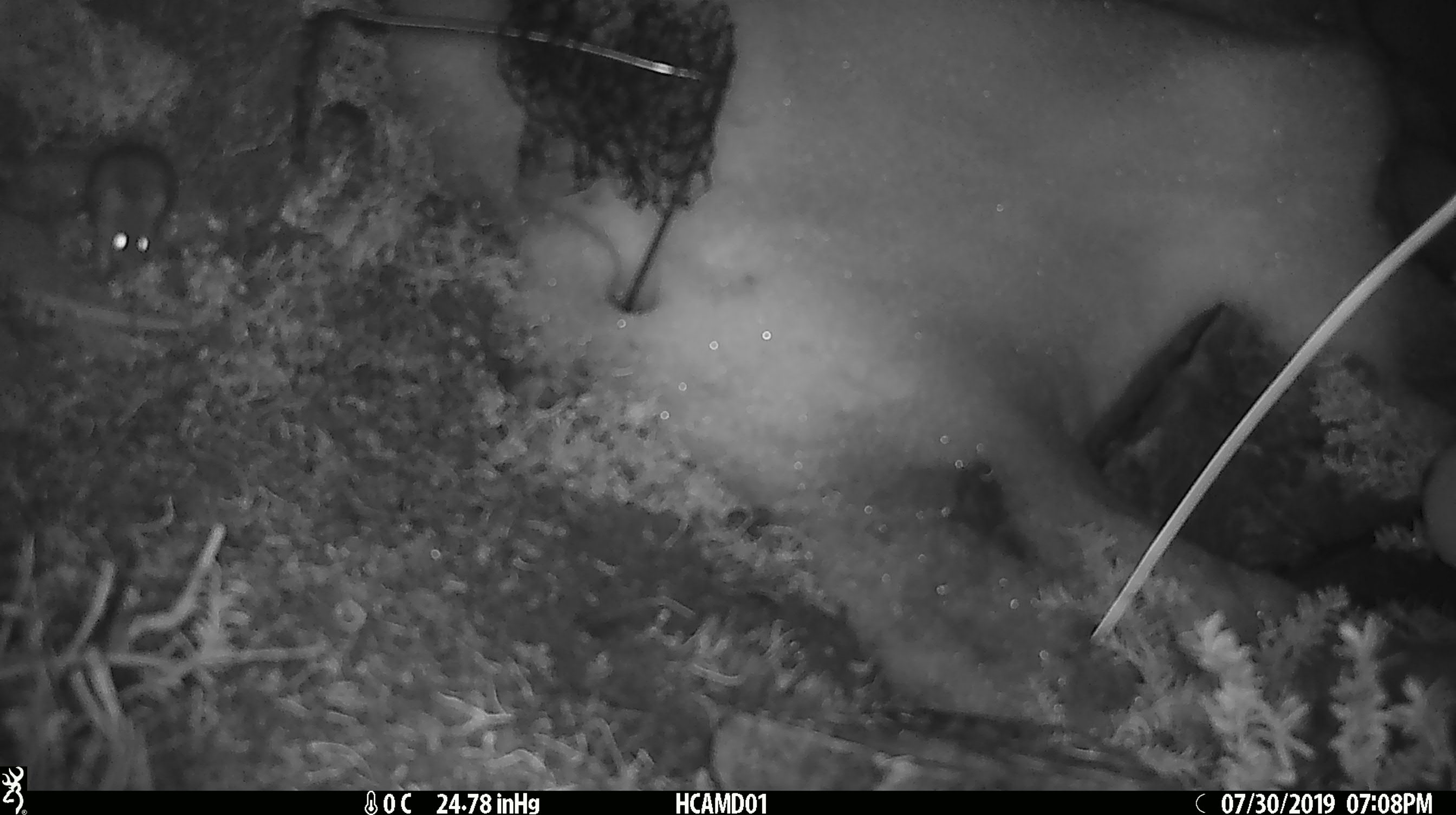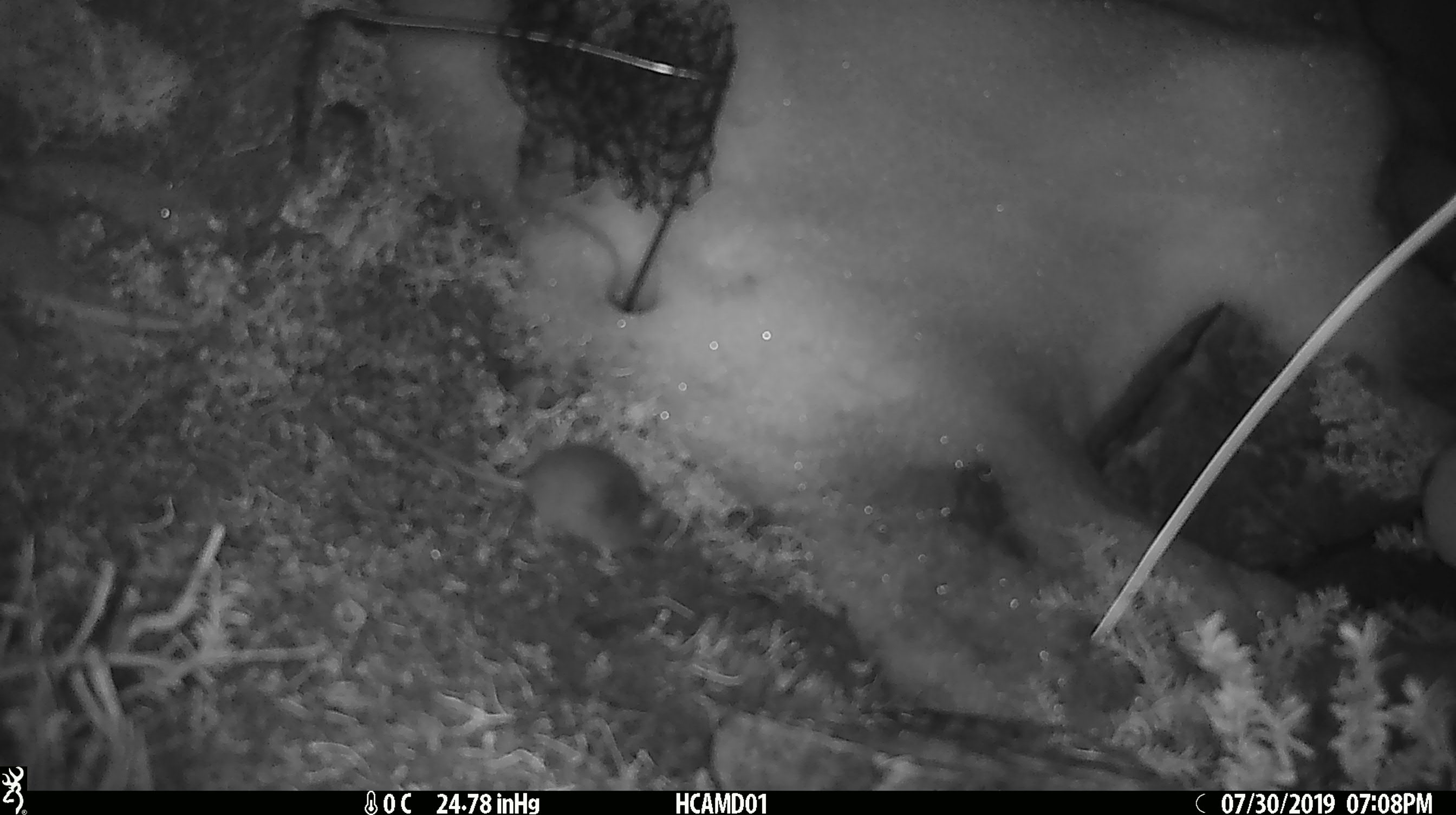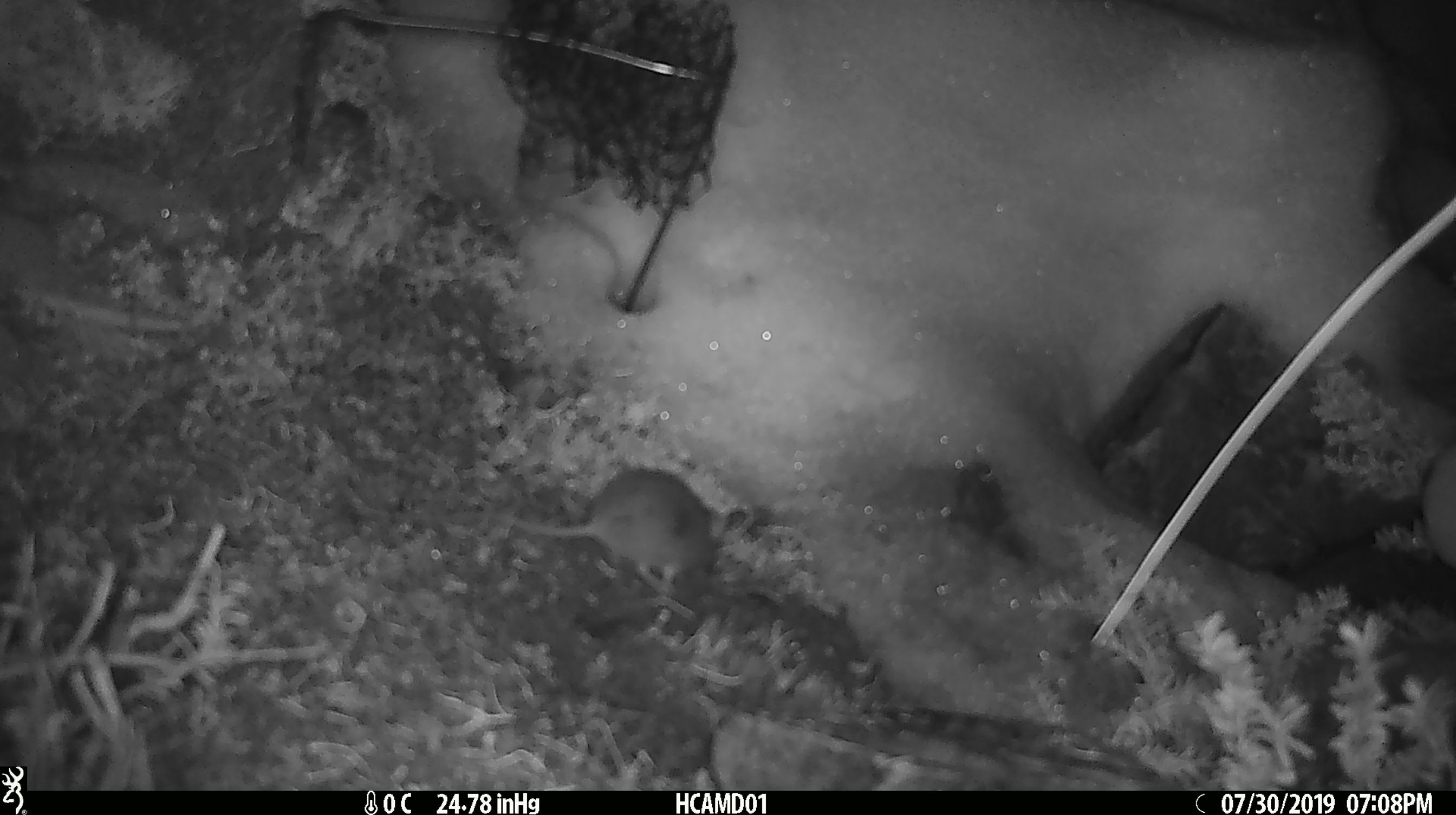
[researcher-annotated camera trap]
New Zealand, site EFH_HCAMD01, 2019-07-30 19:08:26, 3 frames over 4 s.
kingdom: Animalia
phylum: Chordata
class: Mammalia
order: Rodentia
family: Muridae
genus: Mus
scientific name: Mus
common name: mouse